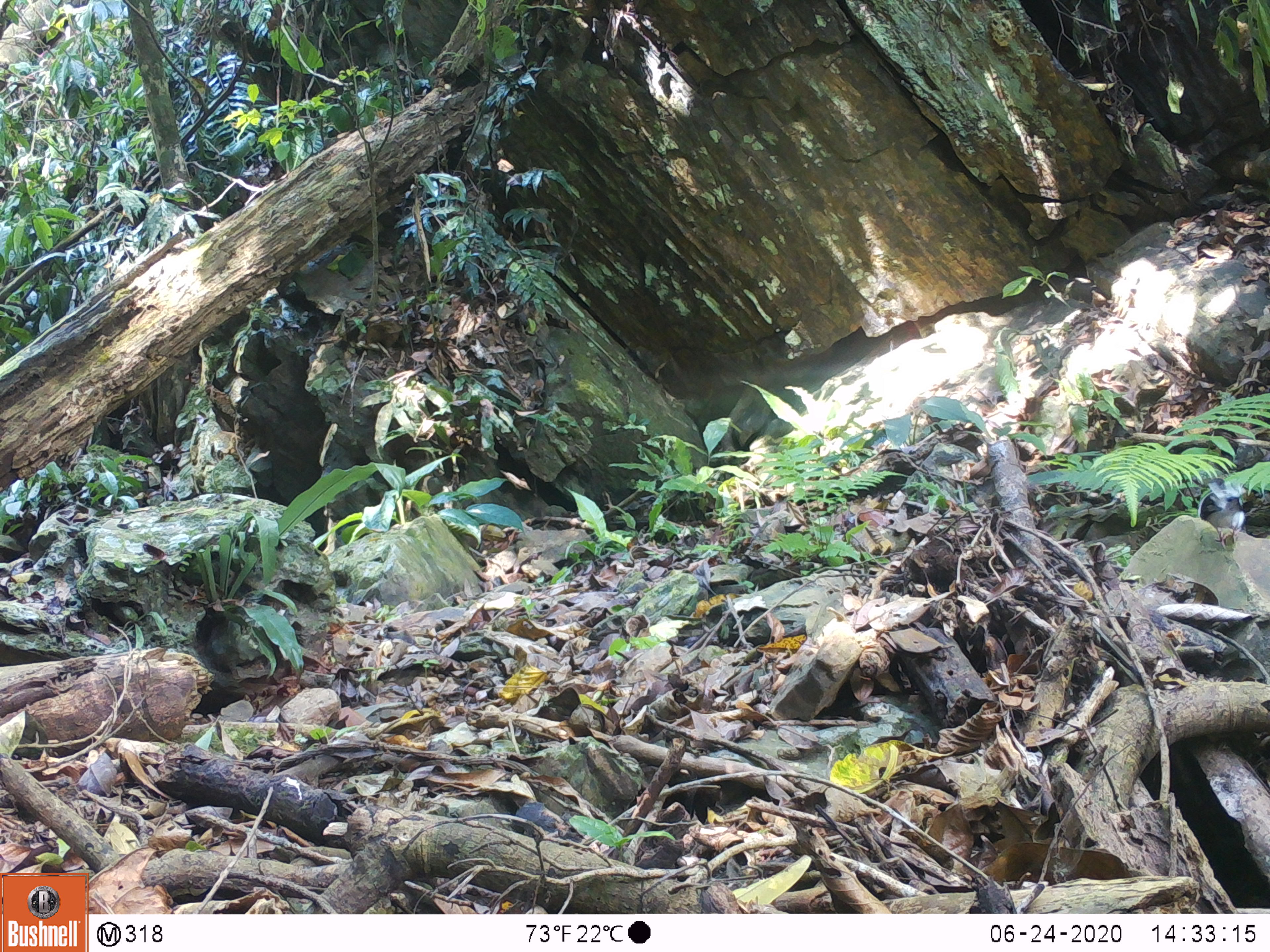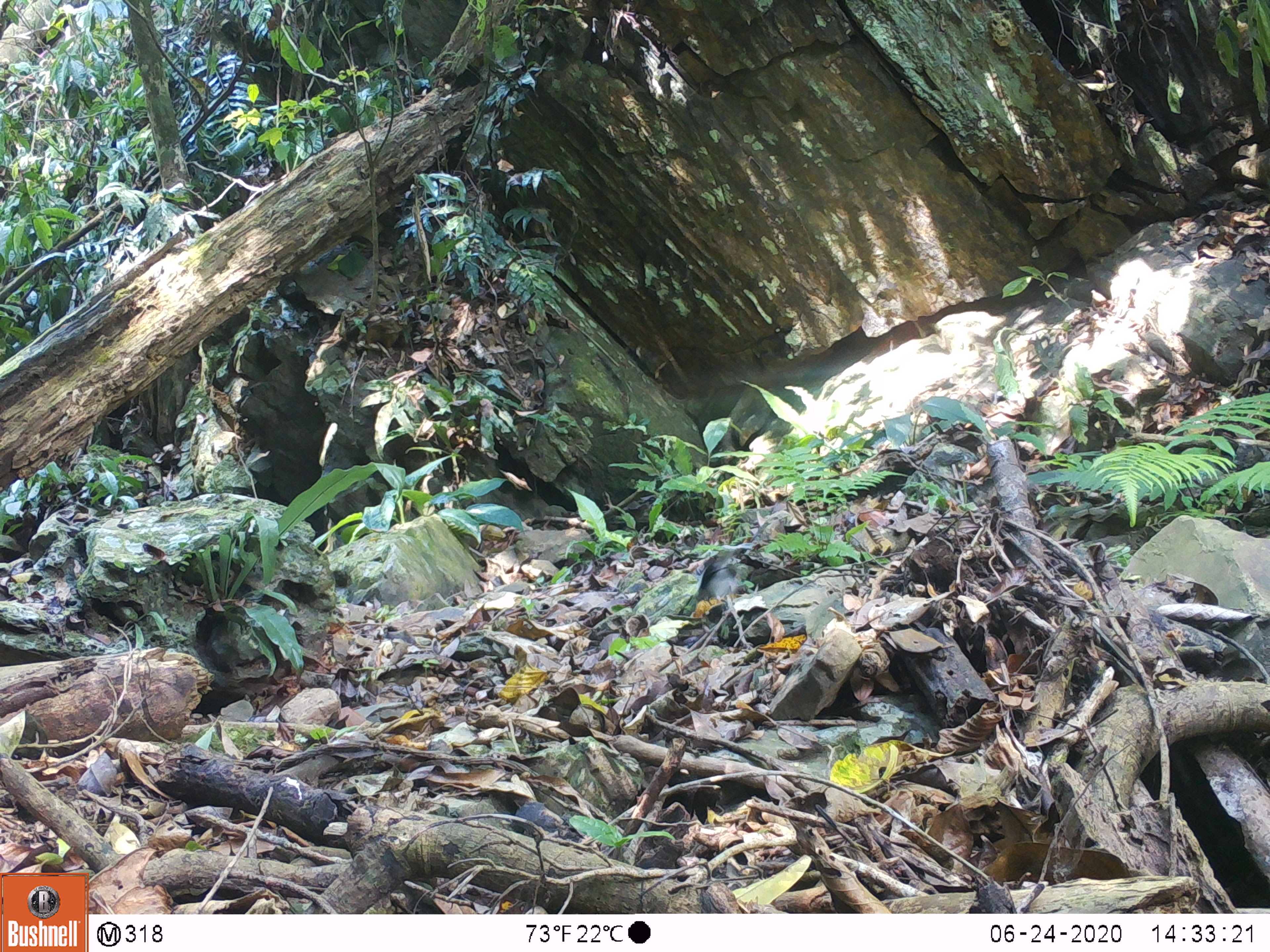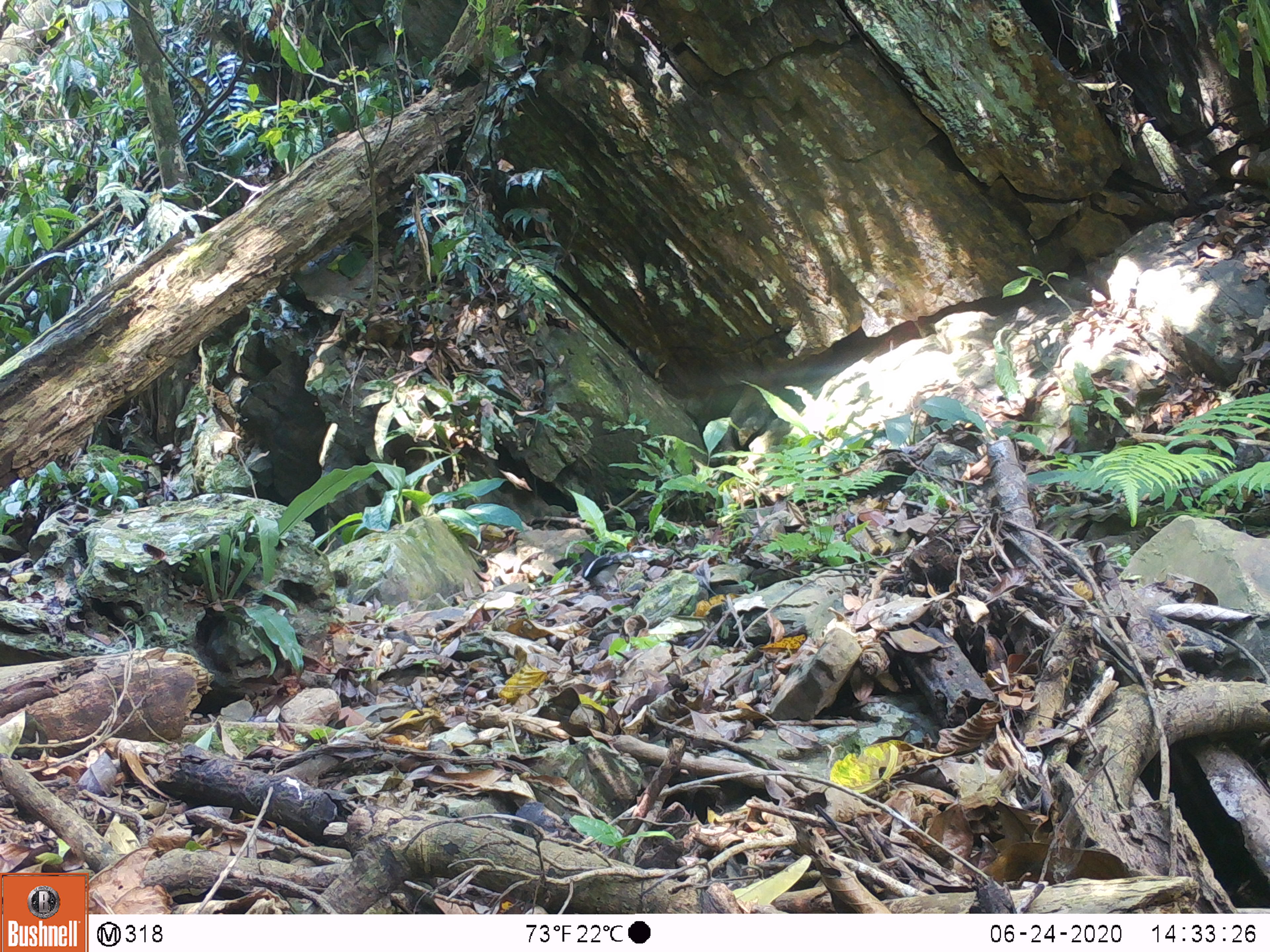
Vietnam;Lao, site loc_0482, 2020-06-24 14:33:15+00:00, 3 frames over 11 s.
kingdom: Animalia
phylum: Chordata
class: Aves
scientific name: Aves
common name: bird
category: unidentified bird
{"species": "unidentified bird (bird) (Aves)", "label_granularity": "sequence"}